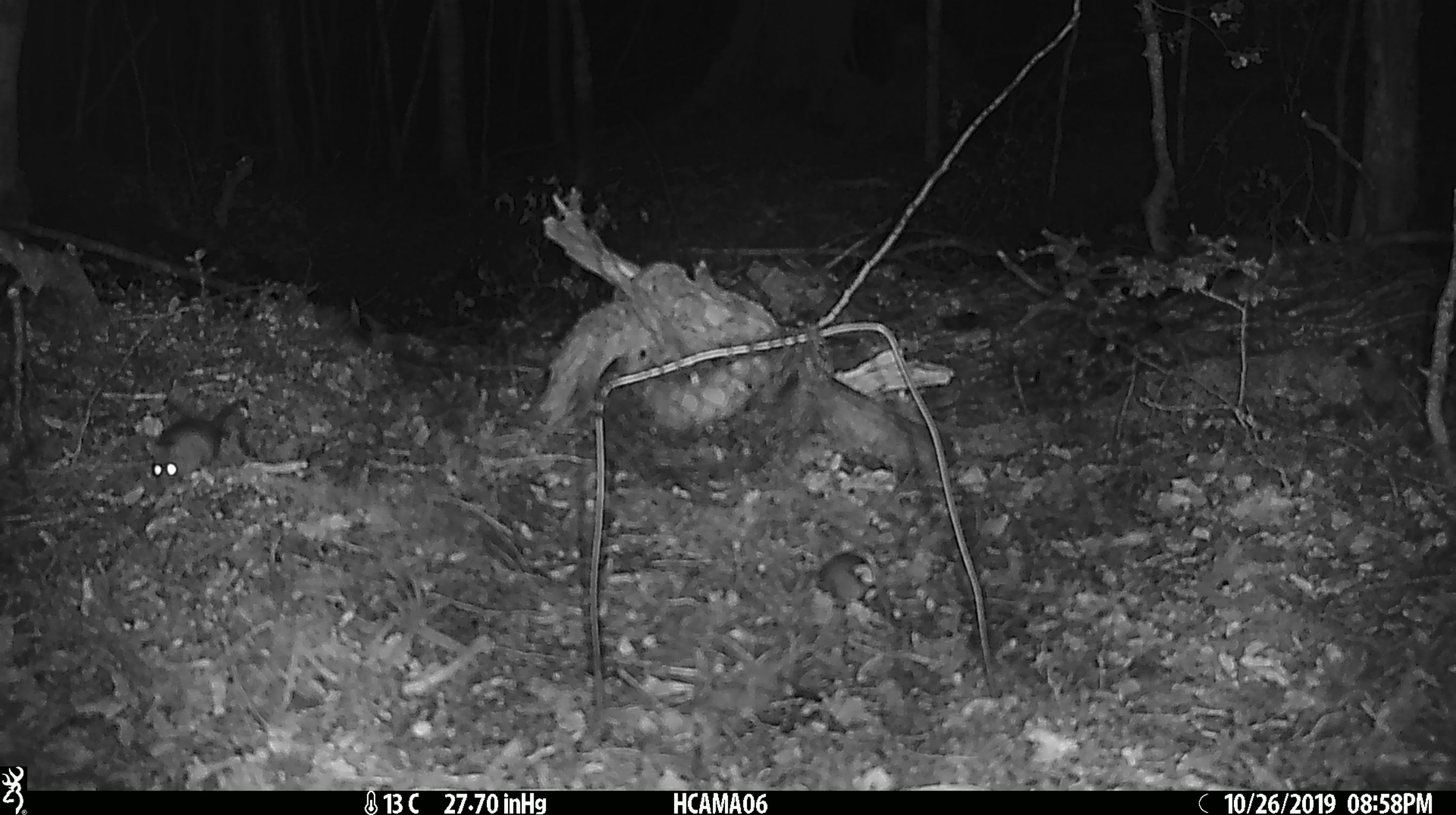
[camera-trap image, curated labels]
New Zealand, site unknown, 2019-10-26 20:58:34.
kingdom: Animalia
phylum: Chordata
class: Mammalia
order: Rodentia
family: Muridae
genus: Mus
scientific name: Mus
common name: mouse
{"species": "mouse (Mus)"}